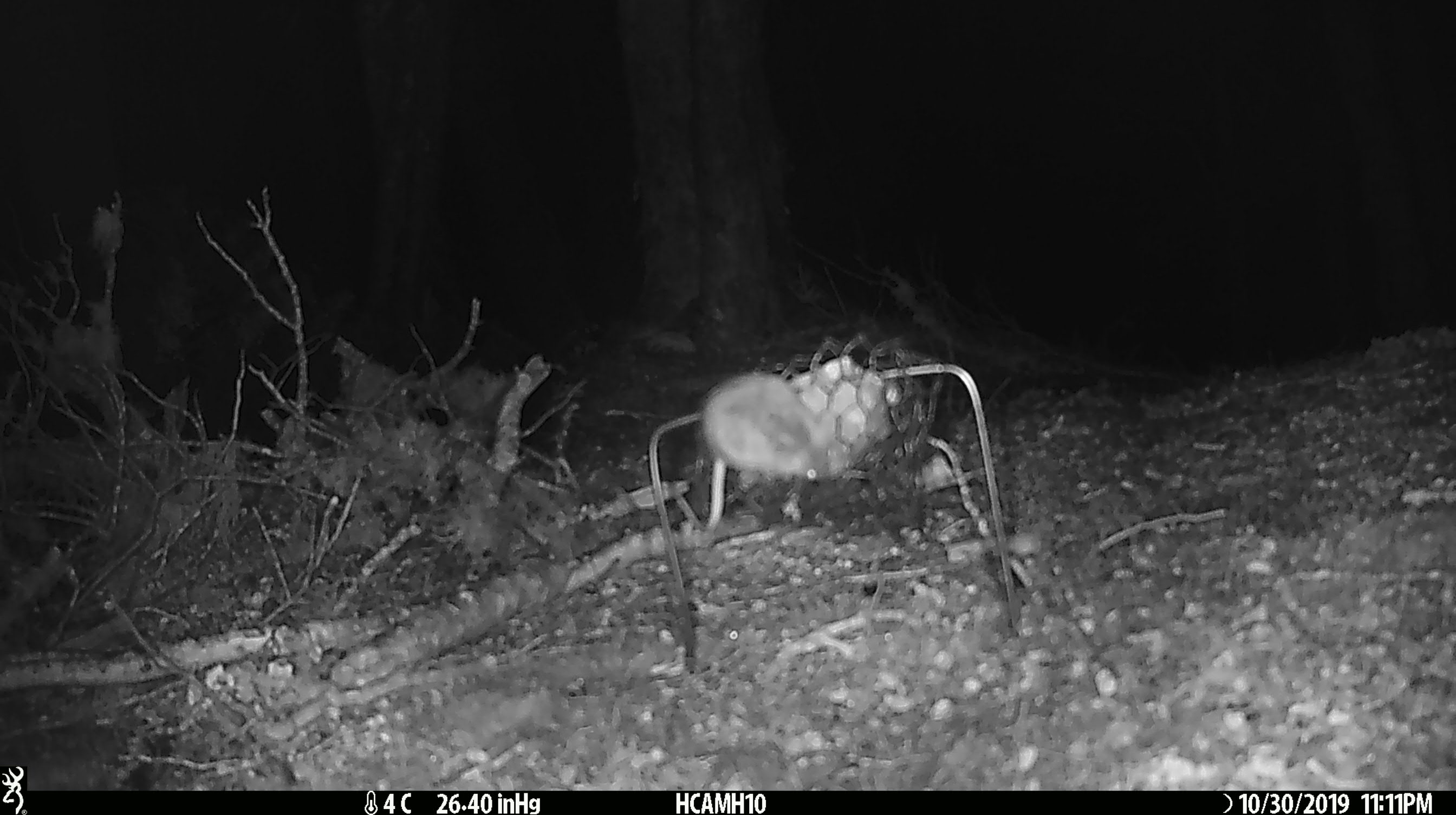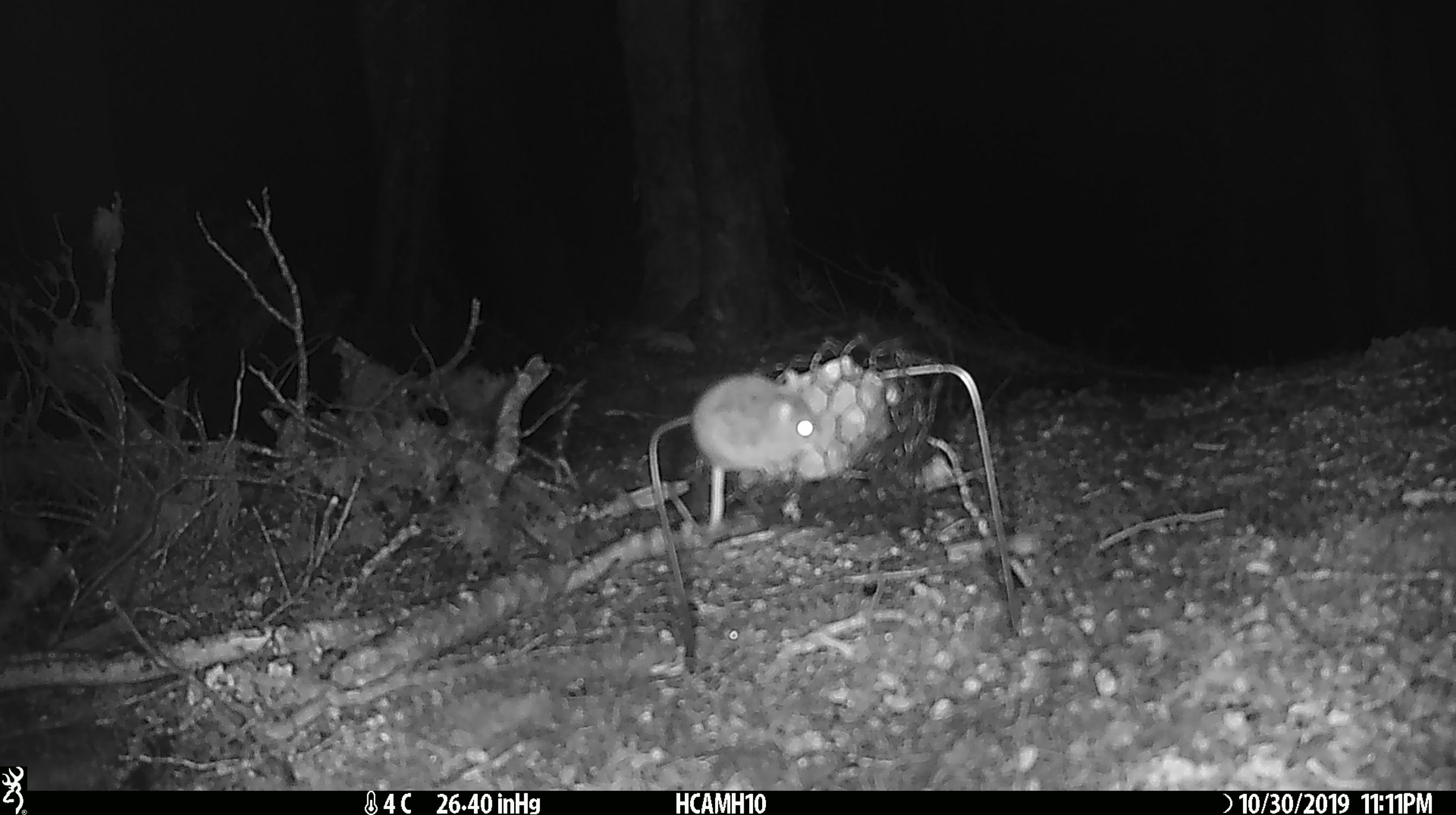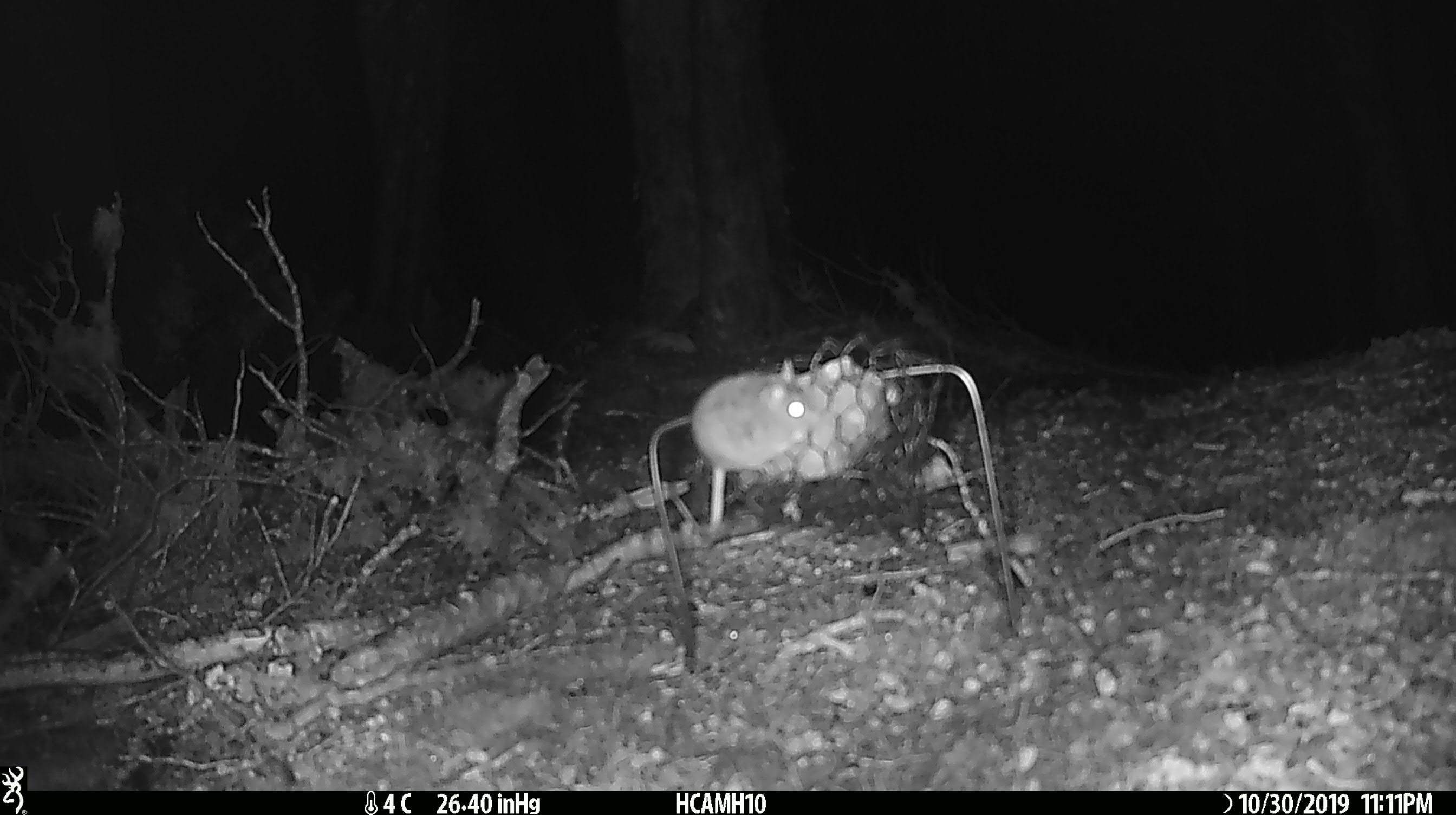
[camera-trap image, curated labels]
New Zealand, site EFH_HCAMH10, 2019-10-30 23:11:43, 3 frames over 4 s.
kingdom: Animalia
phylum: Chordata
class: Mammalia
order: Rodentia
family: Muridae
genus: Mus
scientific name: Mus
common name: mouse